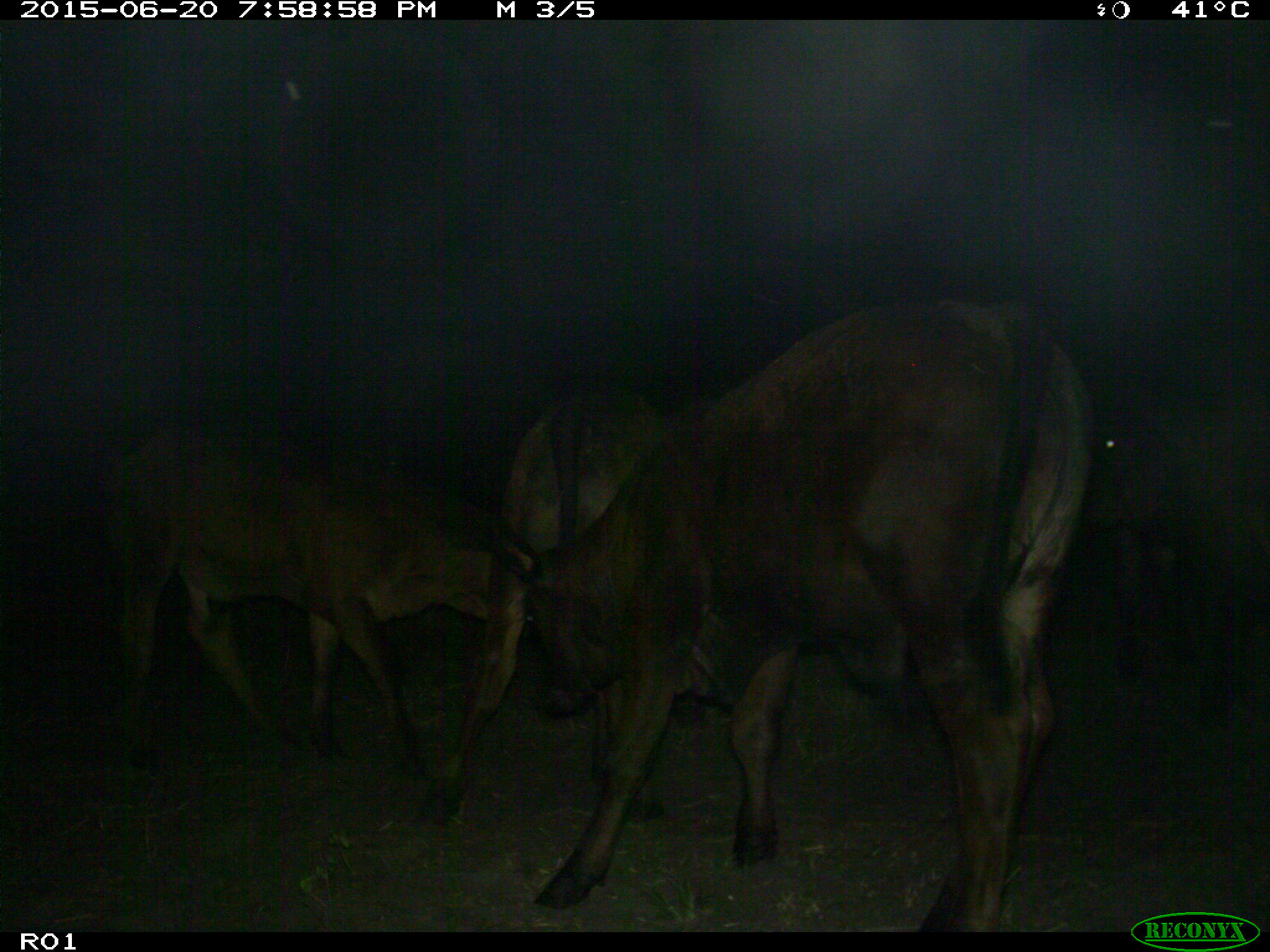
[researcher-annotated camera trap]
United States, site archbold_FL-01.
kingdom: Animalia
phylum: Chordata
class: Mammalia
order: Artiodactyla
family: Bovidae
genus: Bos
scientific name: Bos taurus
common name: domestic cow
Bos taurus (domestic cow).